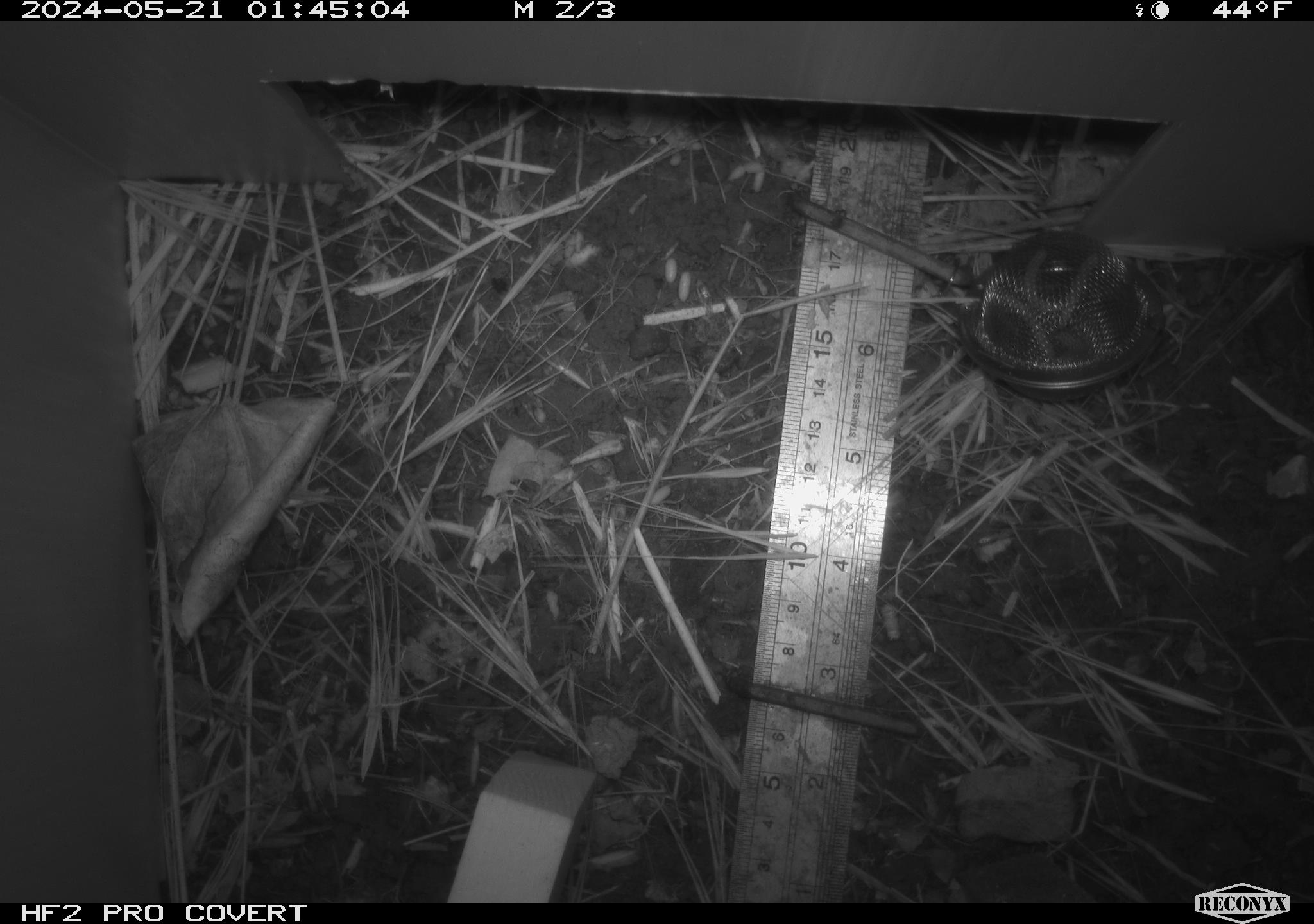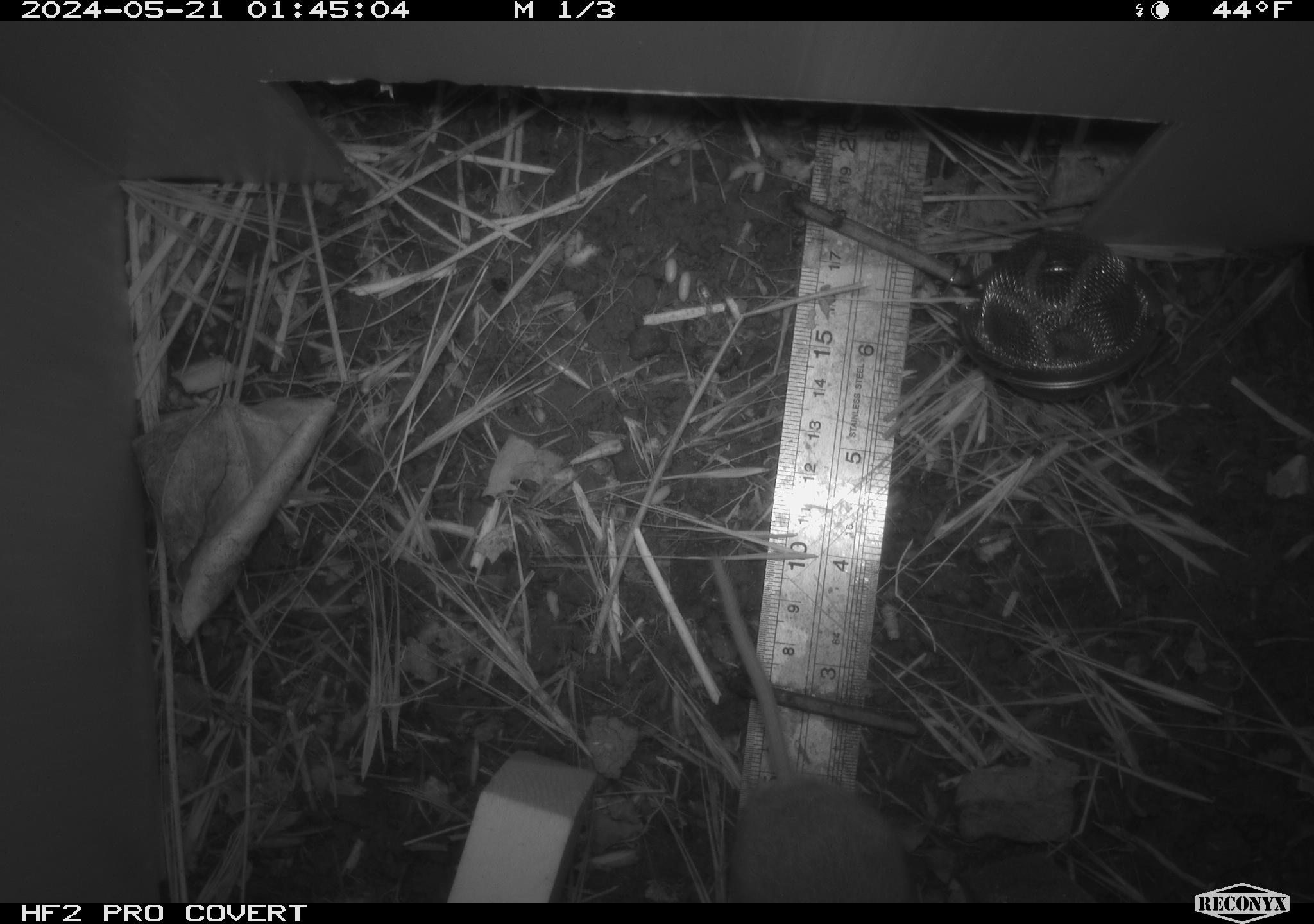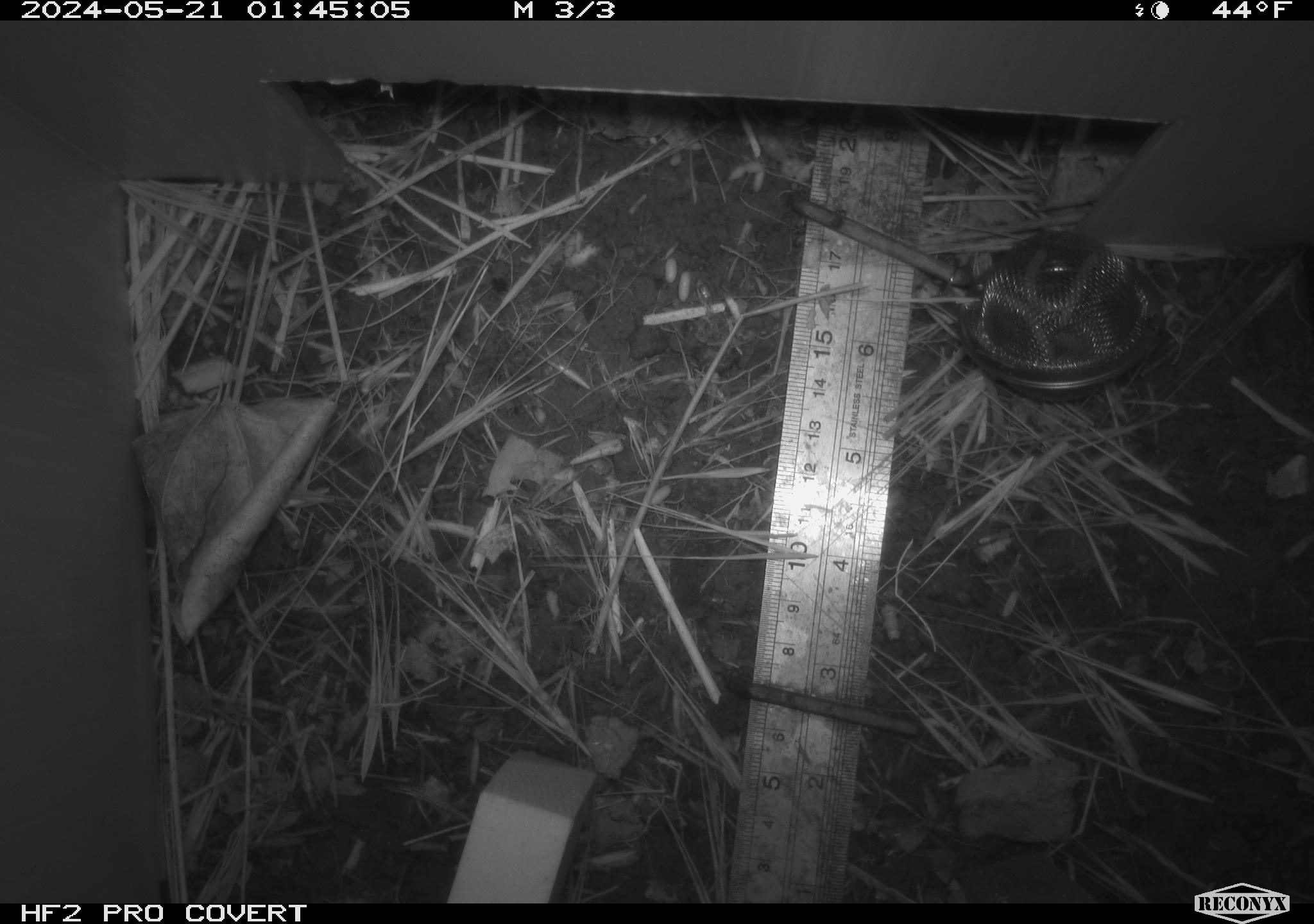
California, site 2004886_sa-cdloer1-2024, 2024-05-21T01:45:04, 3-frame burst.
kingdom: Animalia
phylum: Chordata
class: Mammalia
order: Rodentia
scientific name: Rodentia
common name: mouse species